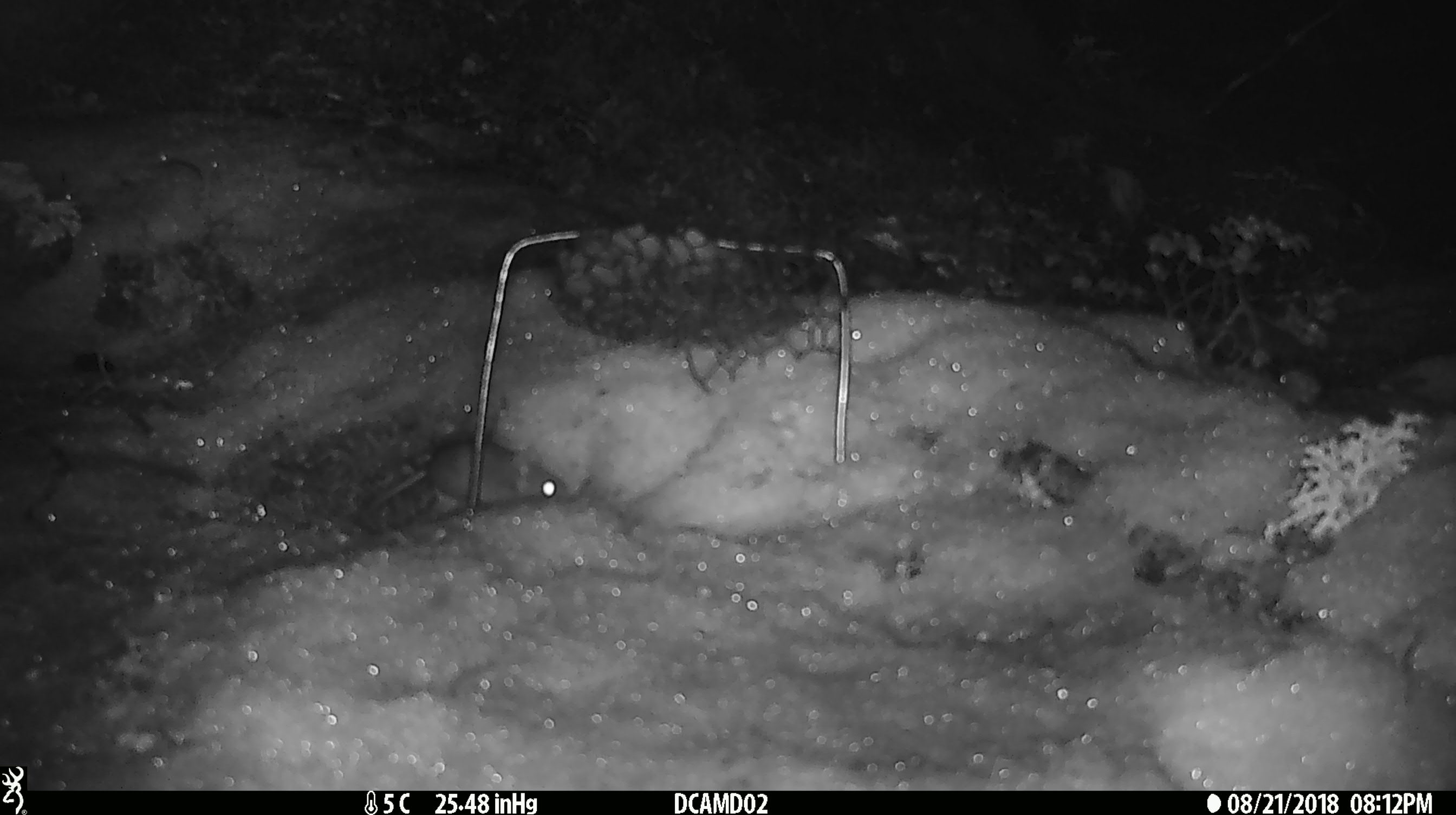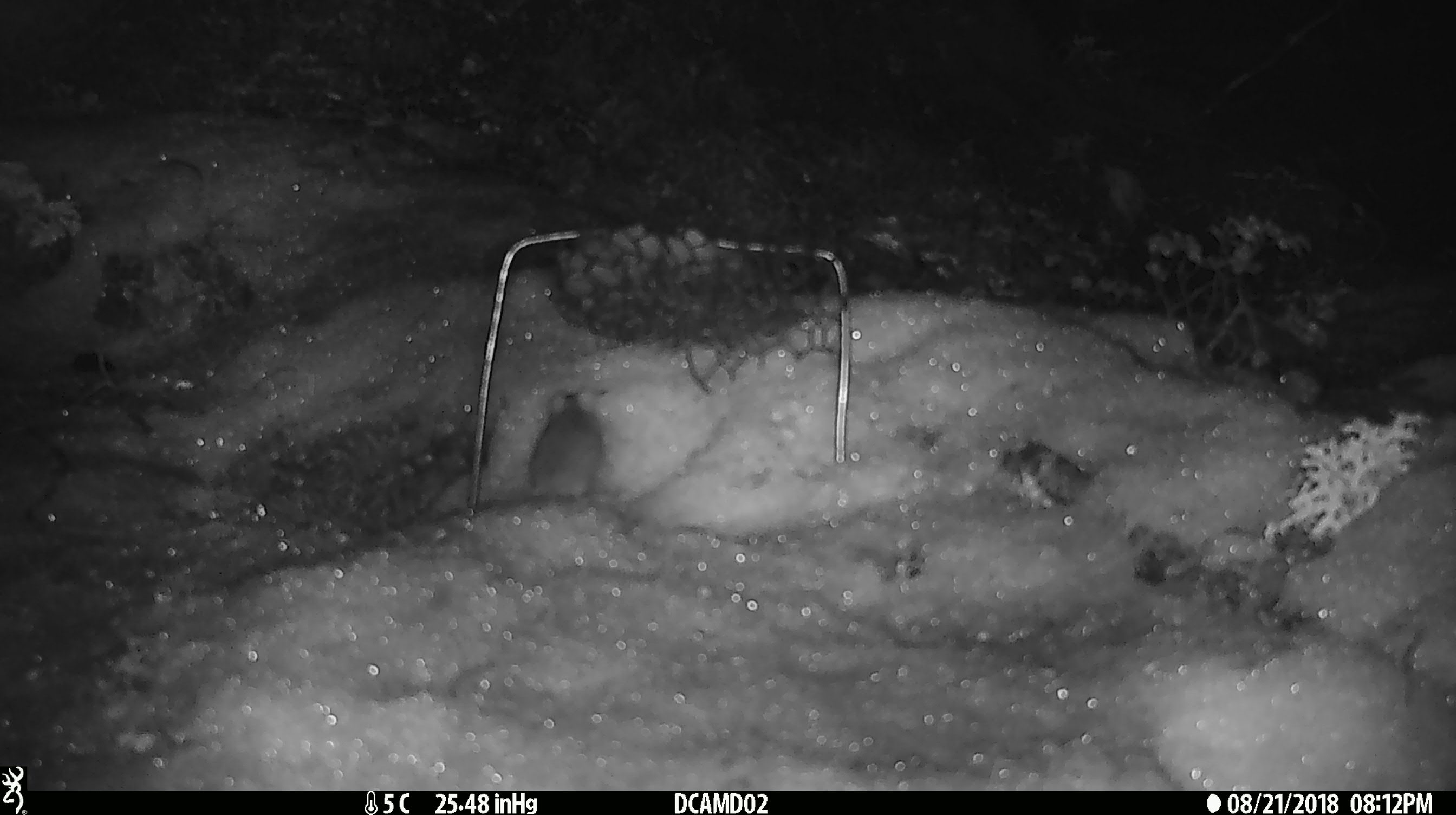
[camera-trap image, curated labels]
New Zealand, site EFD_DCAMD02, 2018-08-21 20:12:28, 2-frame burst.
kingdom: Animalia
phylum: Chordata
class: Mammalia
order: Rodentia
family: Muridae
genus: Mus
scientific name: Mus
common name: mouse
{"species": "mouse (Mus)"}